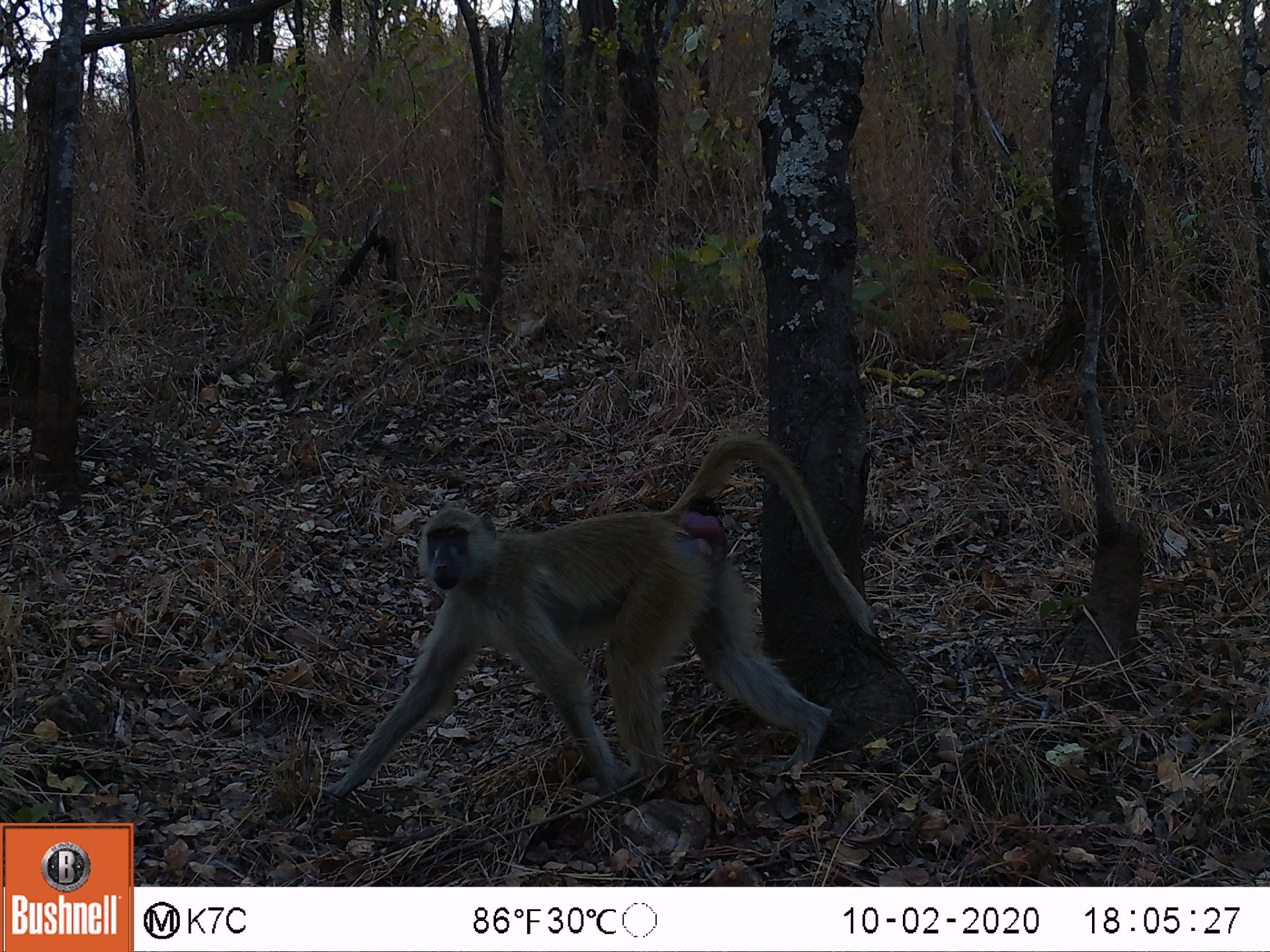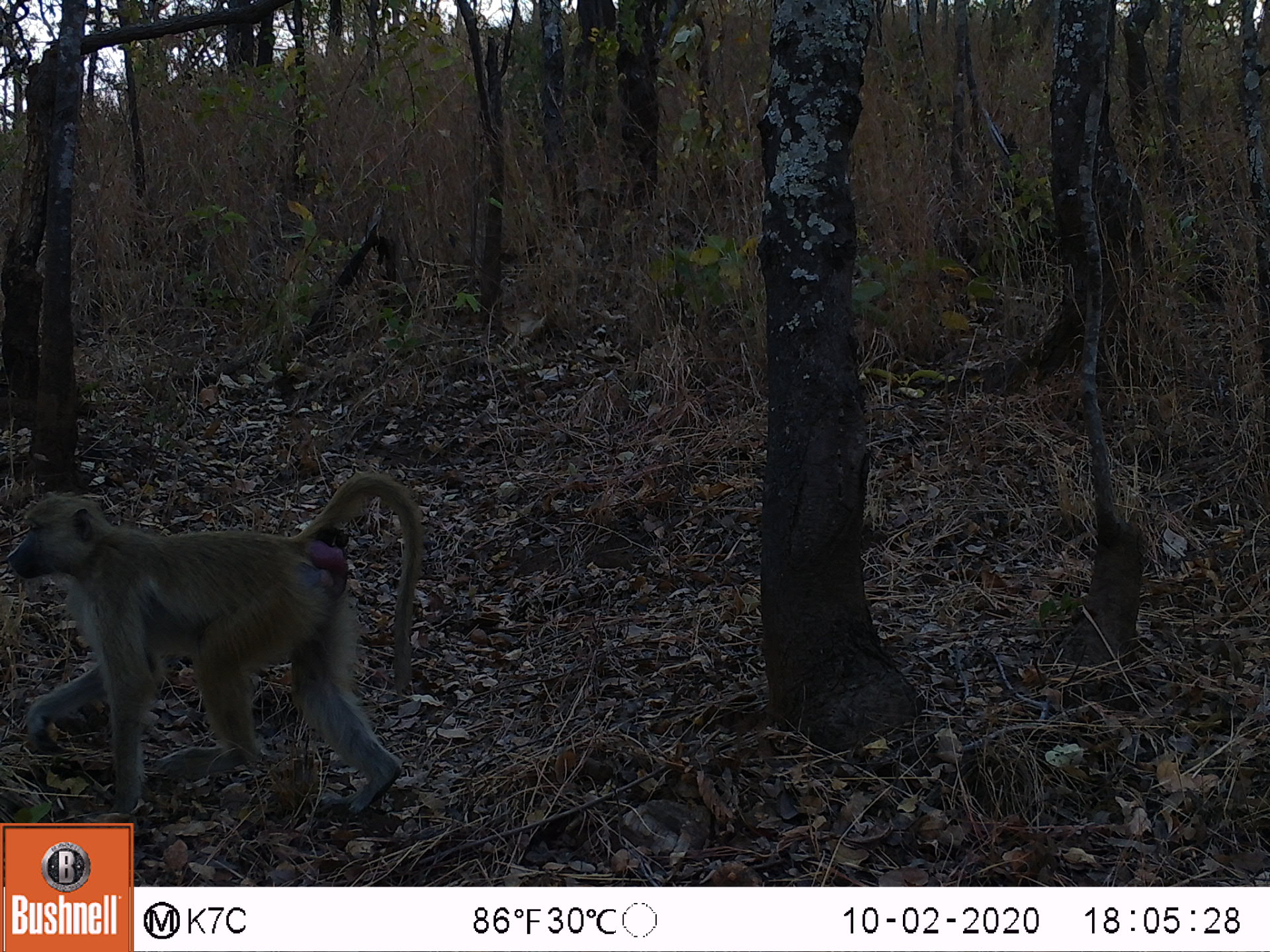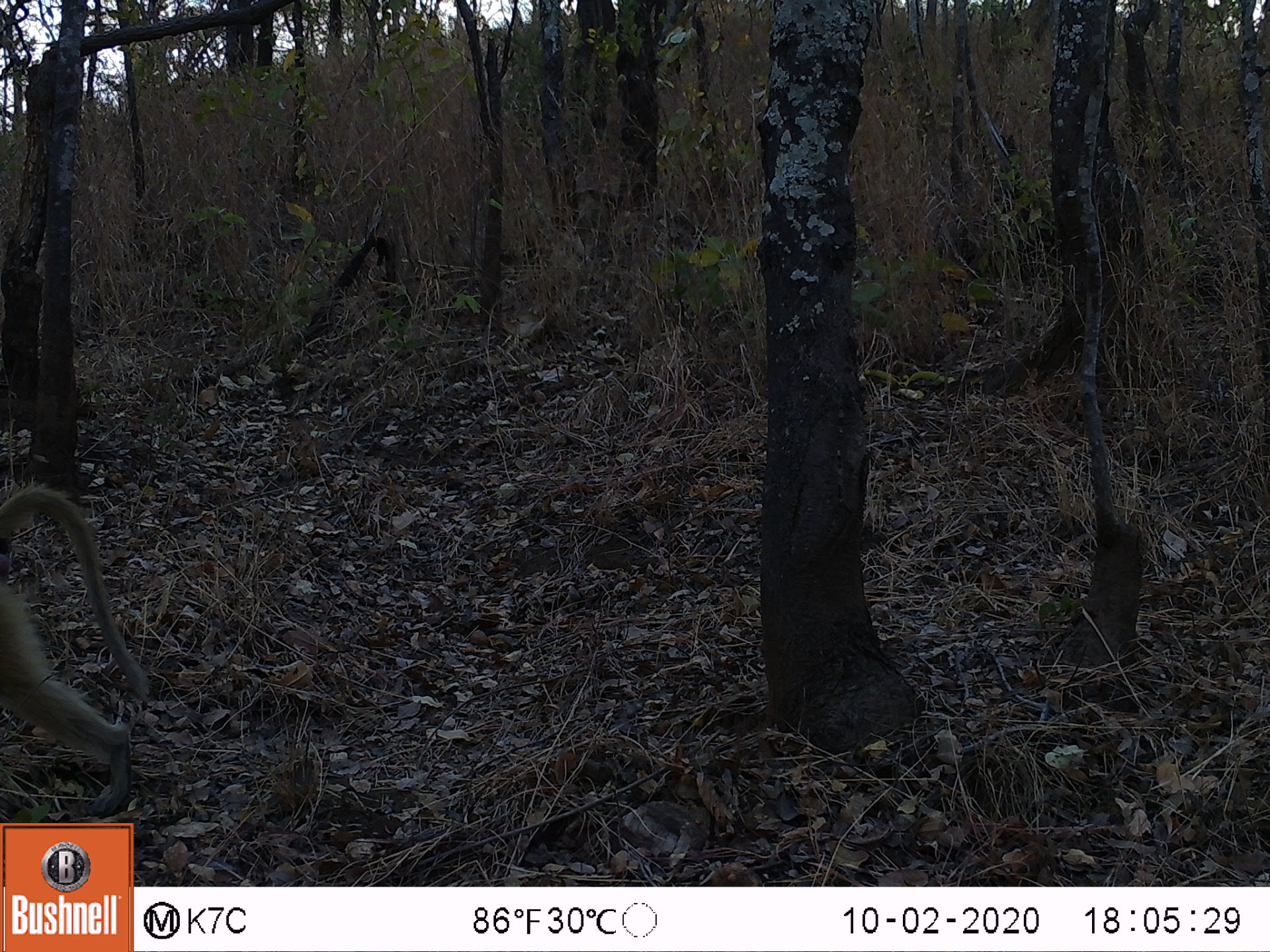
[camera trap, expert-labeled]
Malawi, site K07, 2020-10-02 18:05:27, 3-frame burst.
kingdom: Animalia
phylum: Chordata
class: Mammalia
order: Primates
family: Cercopithecidae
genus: Papio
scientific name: Papio cynocephalus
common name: yellow baboon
Yellow baboon (Papio cynocephalus), count 1.